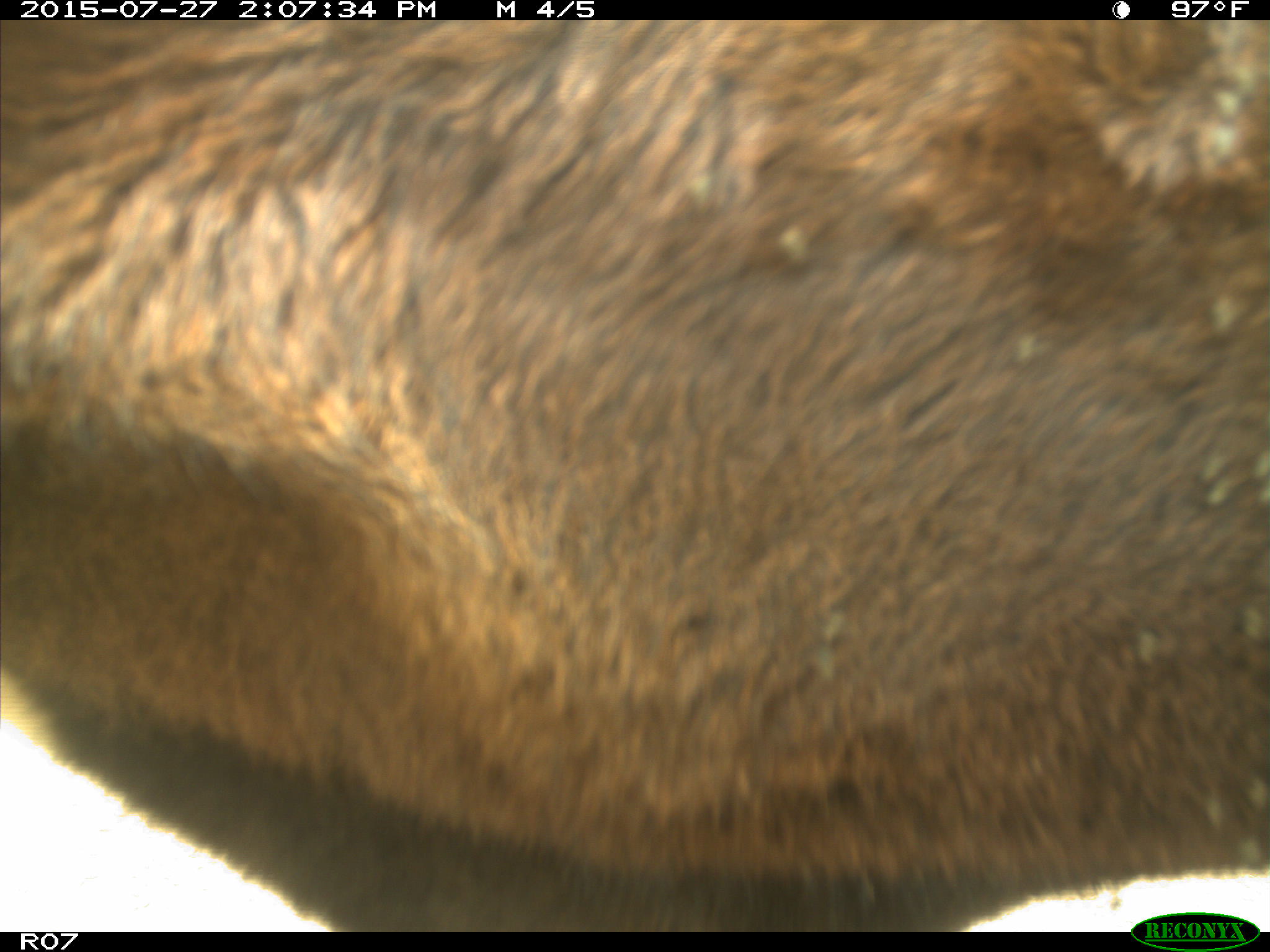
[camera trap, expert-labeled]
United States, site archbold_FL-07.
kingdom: Animalia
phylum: Chordata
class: Mammalia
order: Artiodactyla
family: Bovidae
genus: Bos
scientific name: Bos taurus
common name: domestic cow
Bos taurus (domestic cow).